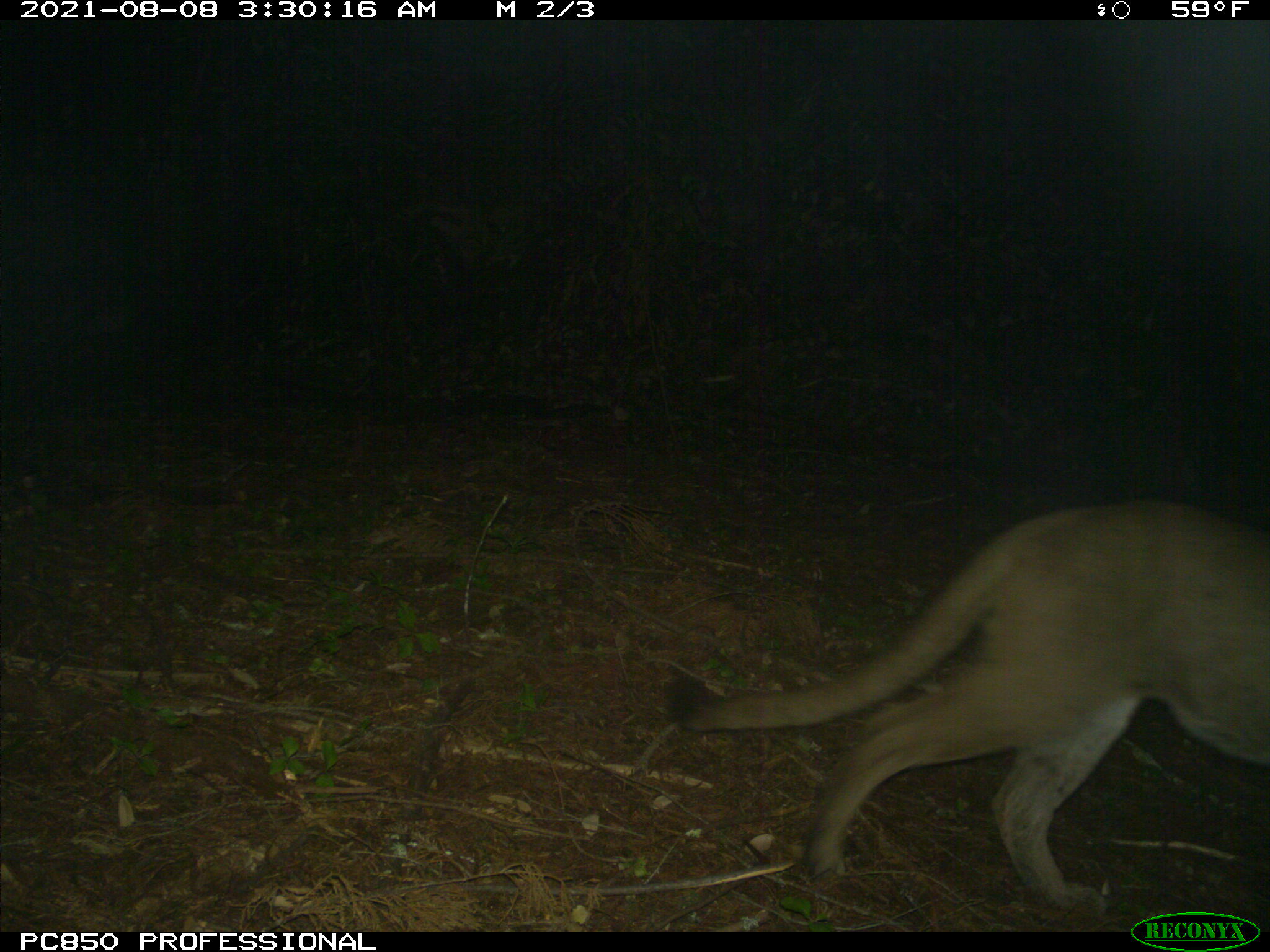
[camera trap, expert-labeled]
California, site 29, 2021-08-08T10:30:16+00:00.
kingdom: Animalia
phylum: Chordata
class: Mammalia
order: Carnivora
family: Felidae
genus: Puma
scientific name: Puma concolor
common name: puma